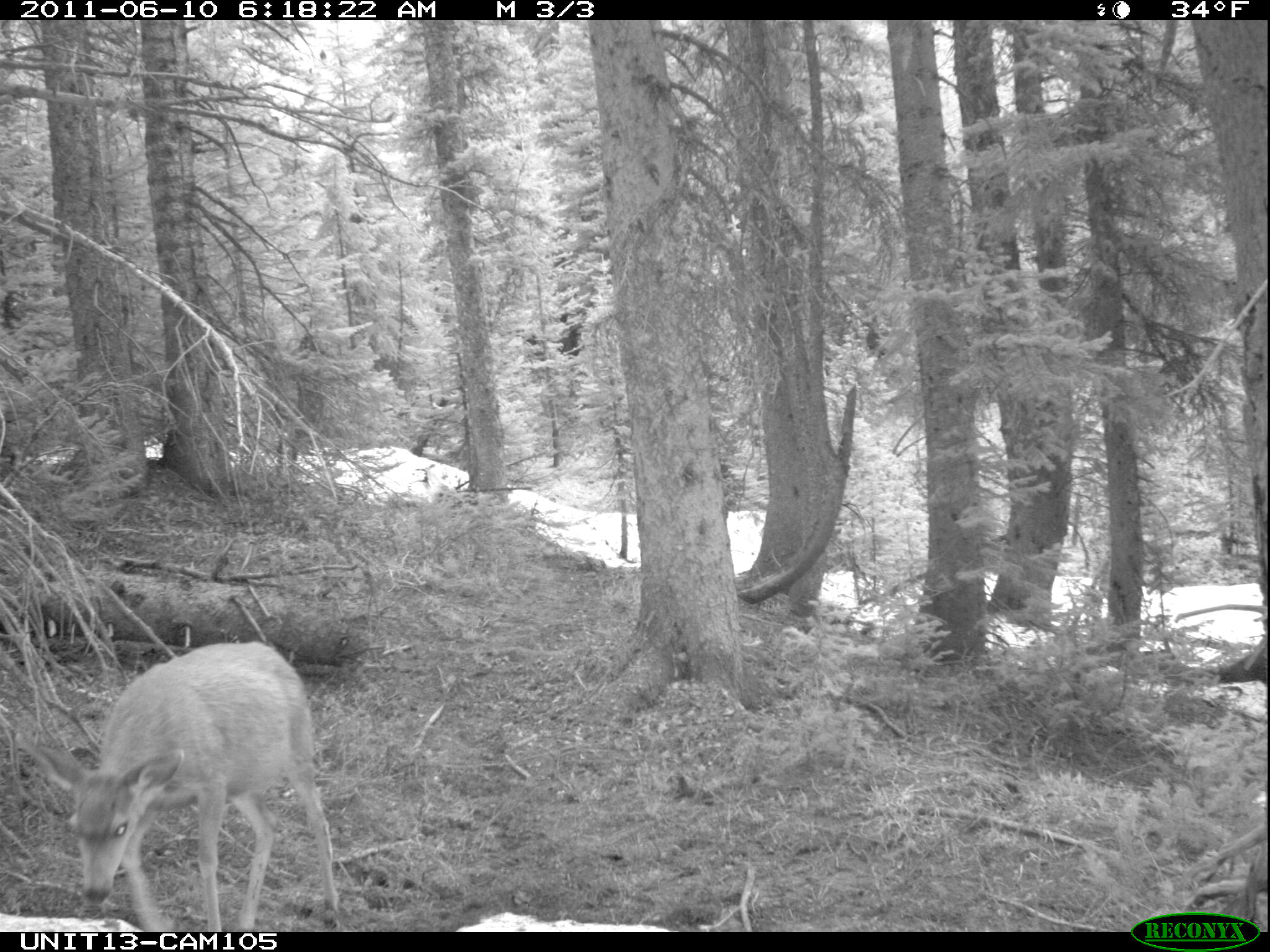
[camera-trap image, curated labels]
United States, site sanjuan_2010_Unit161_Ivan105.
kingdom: Animalia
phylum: Chordata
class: Mammalia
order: Artiodactyla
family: Cervidae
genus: Odocoileus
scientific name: Odocoileus hemionus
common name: mule deer